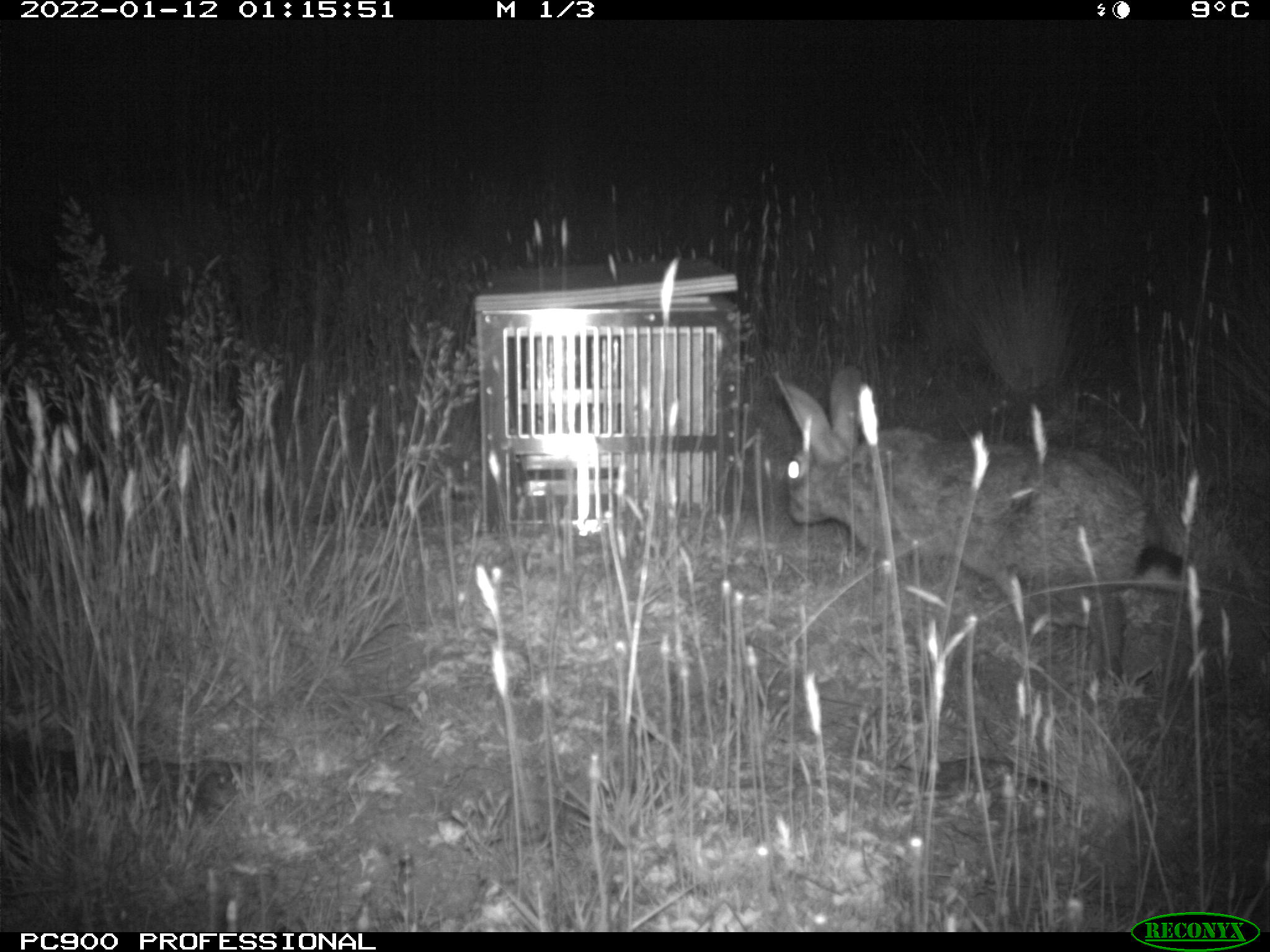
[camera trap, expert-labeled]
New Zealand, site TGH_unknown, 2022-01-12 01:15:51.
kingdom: Animalia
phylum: Chordata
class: Mammalia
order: Lagomorpha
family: Leporidae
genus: Oryctolagus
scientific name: Oryctolagus cuniculus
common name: european rabbit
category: rabbit